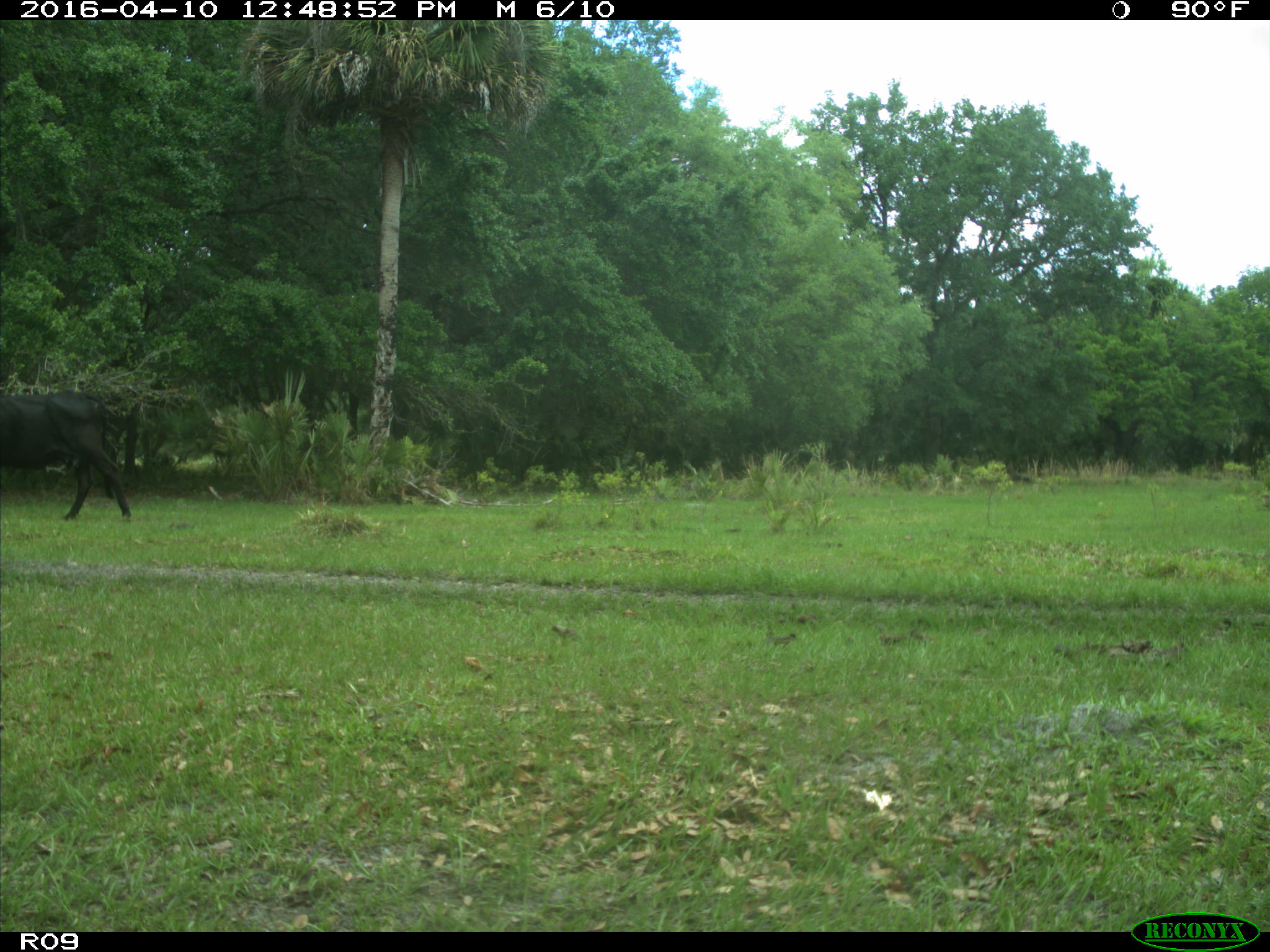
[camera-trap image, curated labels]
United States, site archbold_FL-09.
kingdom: Animalia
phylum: Chordata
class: Mammalia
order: Artiodactyla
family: Bovidae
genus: Bos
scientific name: Bos taurus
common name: domestic cow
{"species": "Bos taurus (domestic cow)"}